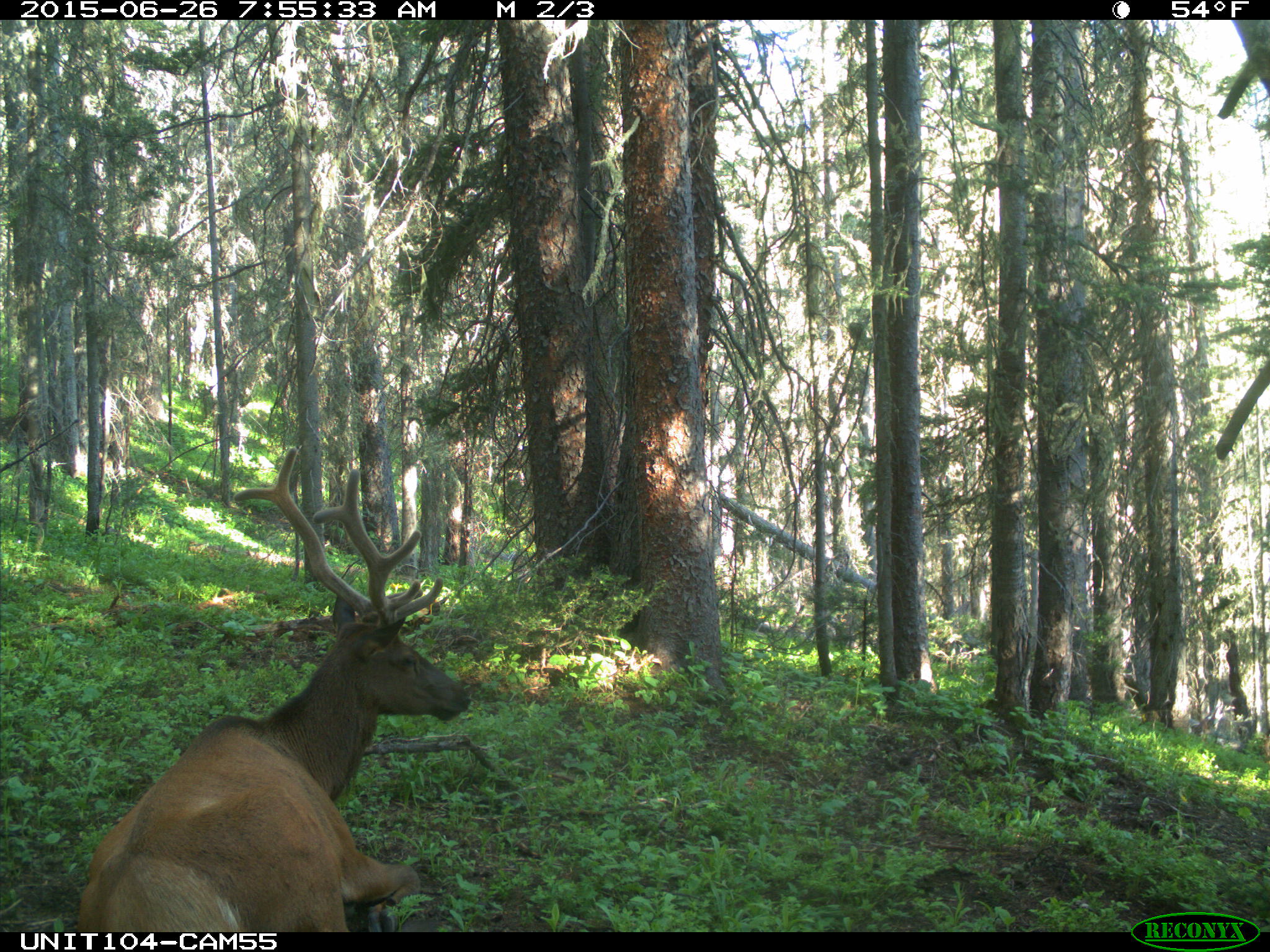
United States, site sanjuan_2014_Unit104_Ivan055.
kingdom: Animalia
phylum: Chordata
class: Mammalia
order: Artiodactyla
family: Cervidae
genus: Cervus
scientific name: Cervus elaphus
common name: red deer